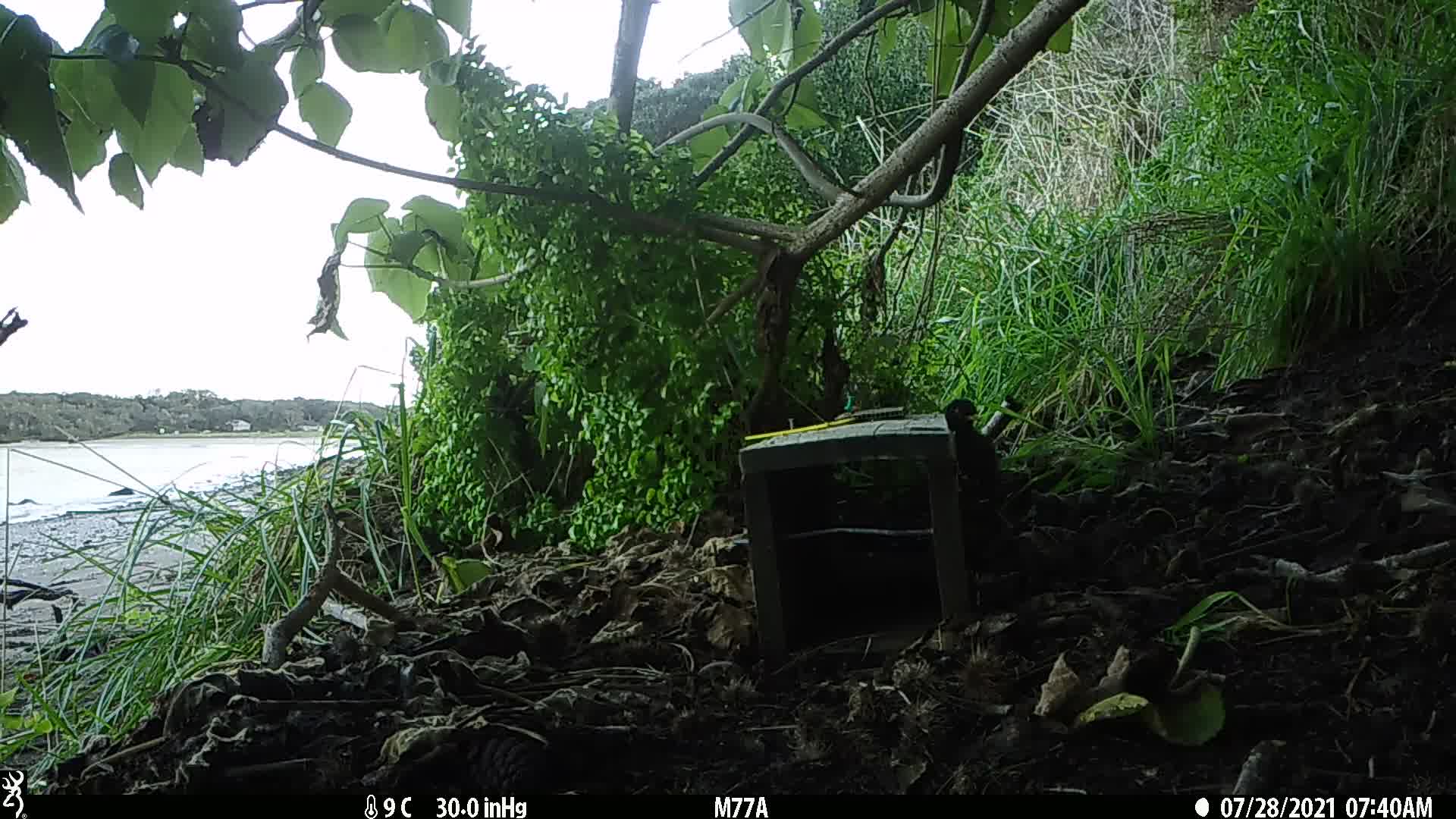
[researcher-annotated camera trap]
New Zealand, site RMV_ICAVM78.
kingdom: Animalia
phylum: Chordata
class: Aves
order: Passeriformes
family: Sturnidae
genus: Acridotheres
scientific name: Acridotheres tristis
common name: common myna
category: myna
Myna (common myna) (Acridotheres tristis).